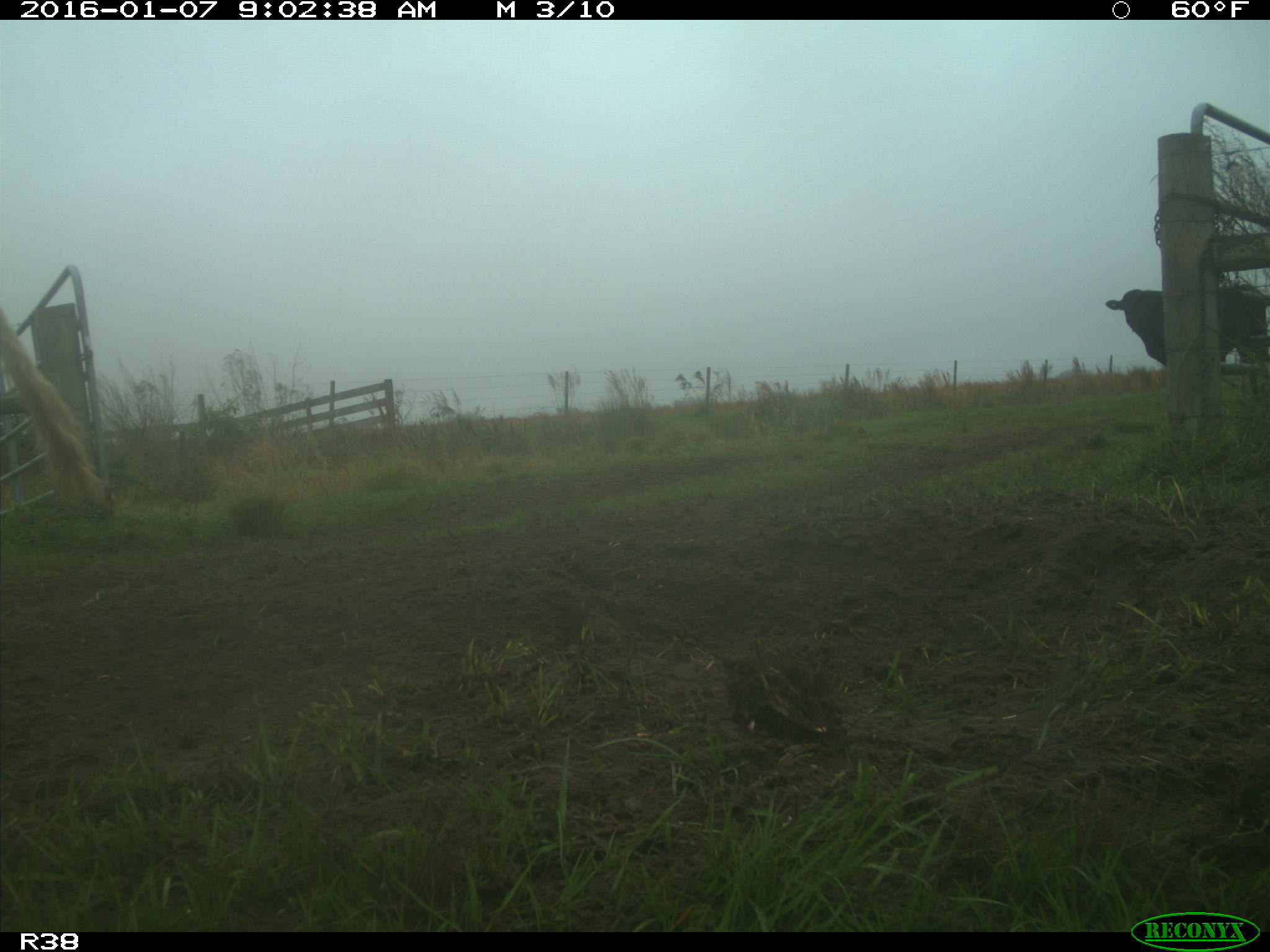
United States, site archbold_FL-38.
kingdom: Animalia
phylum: Chordata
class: Mammalia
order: Artiodactyla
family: Bovidae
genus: Bos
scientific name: Bos taurus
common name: domestic cow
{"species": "Bos taurus (domestic cow)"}